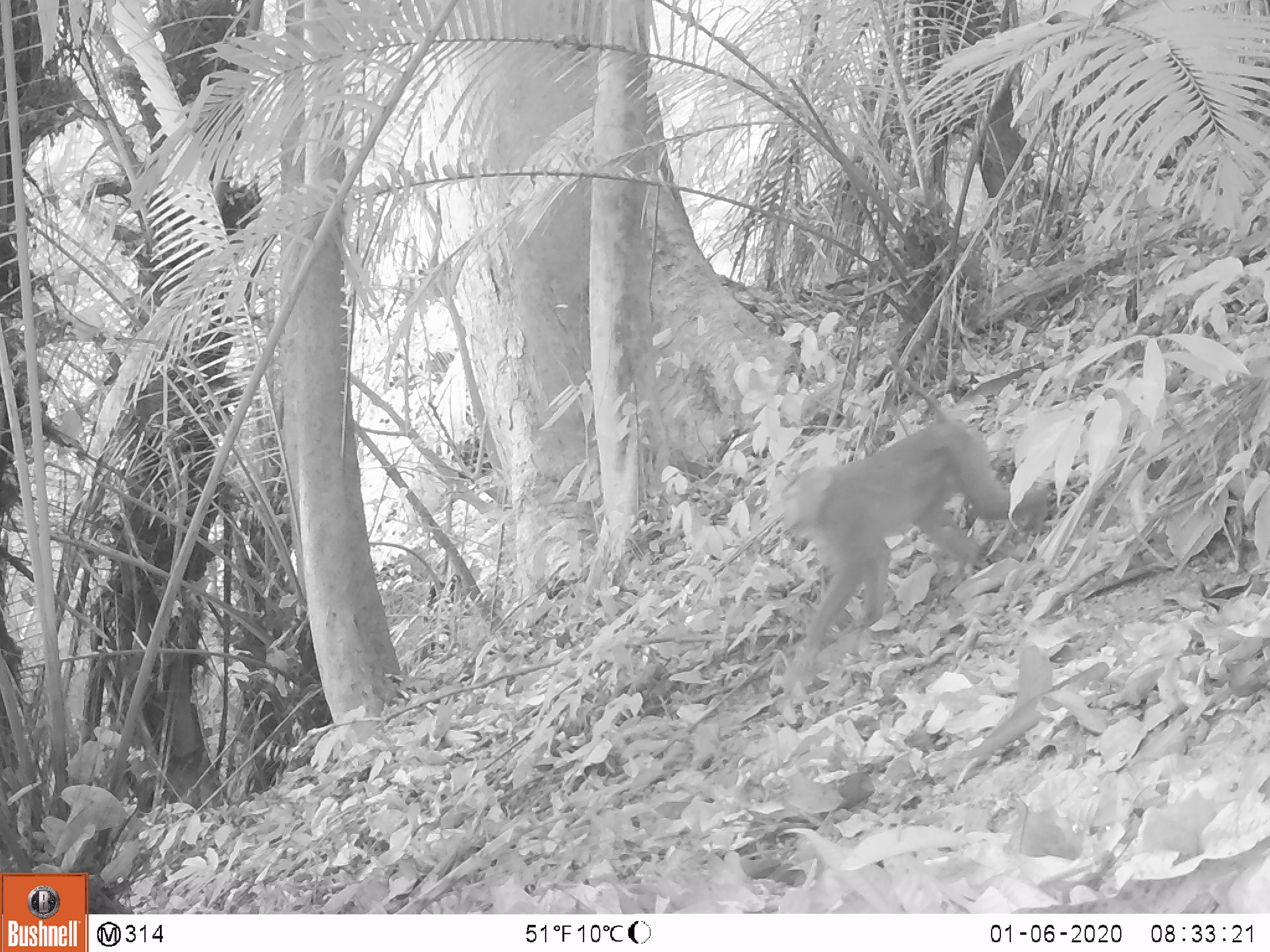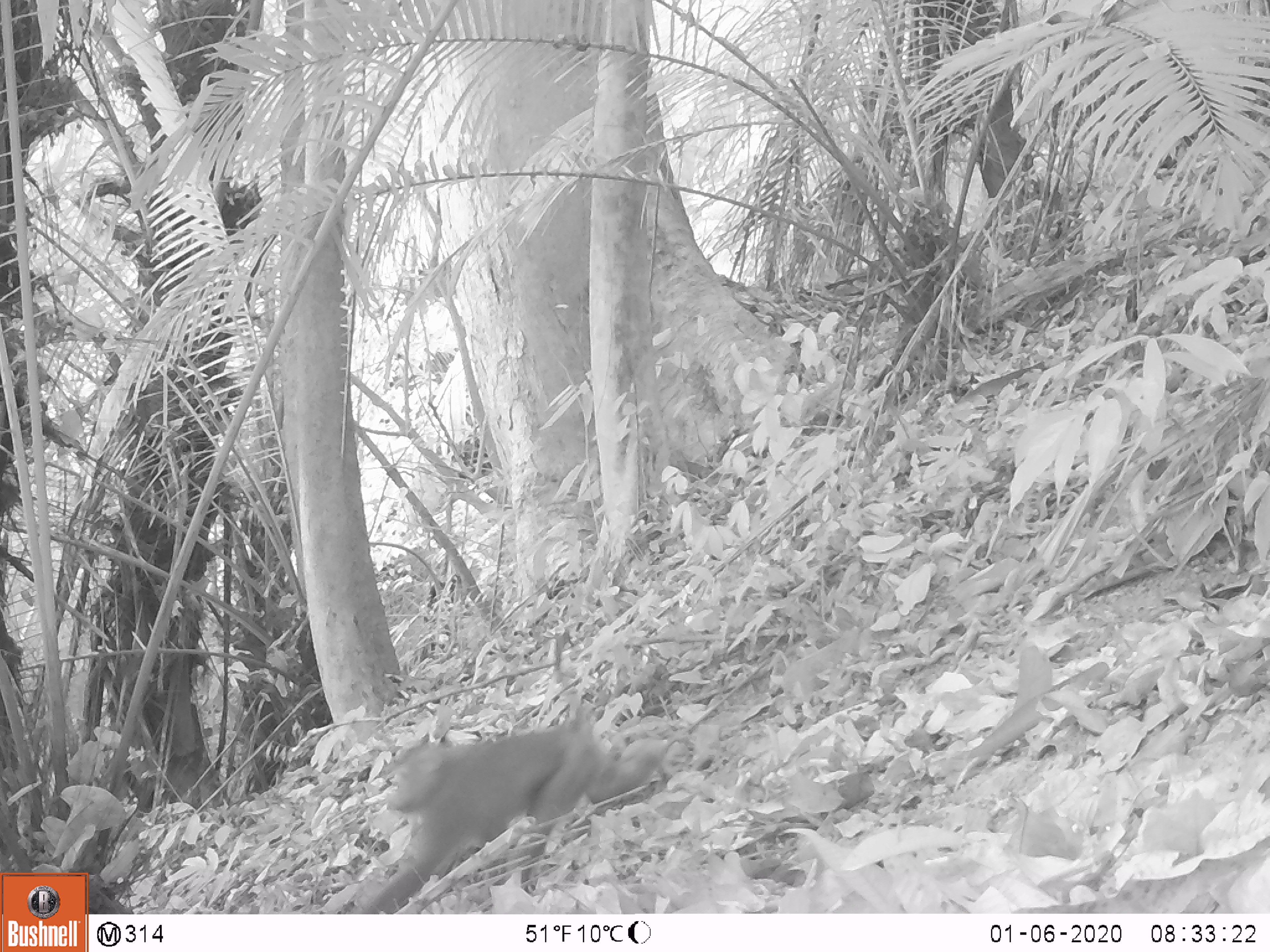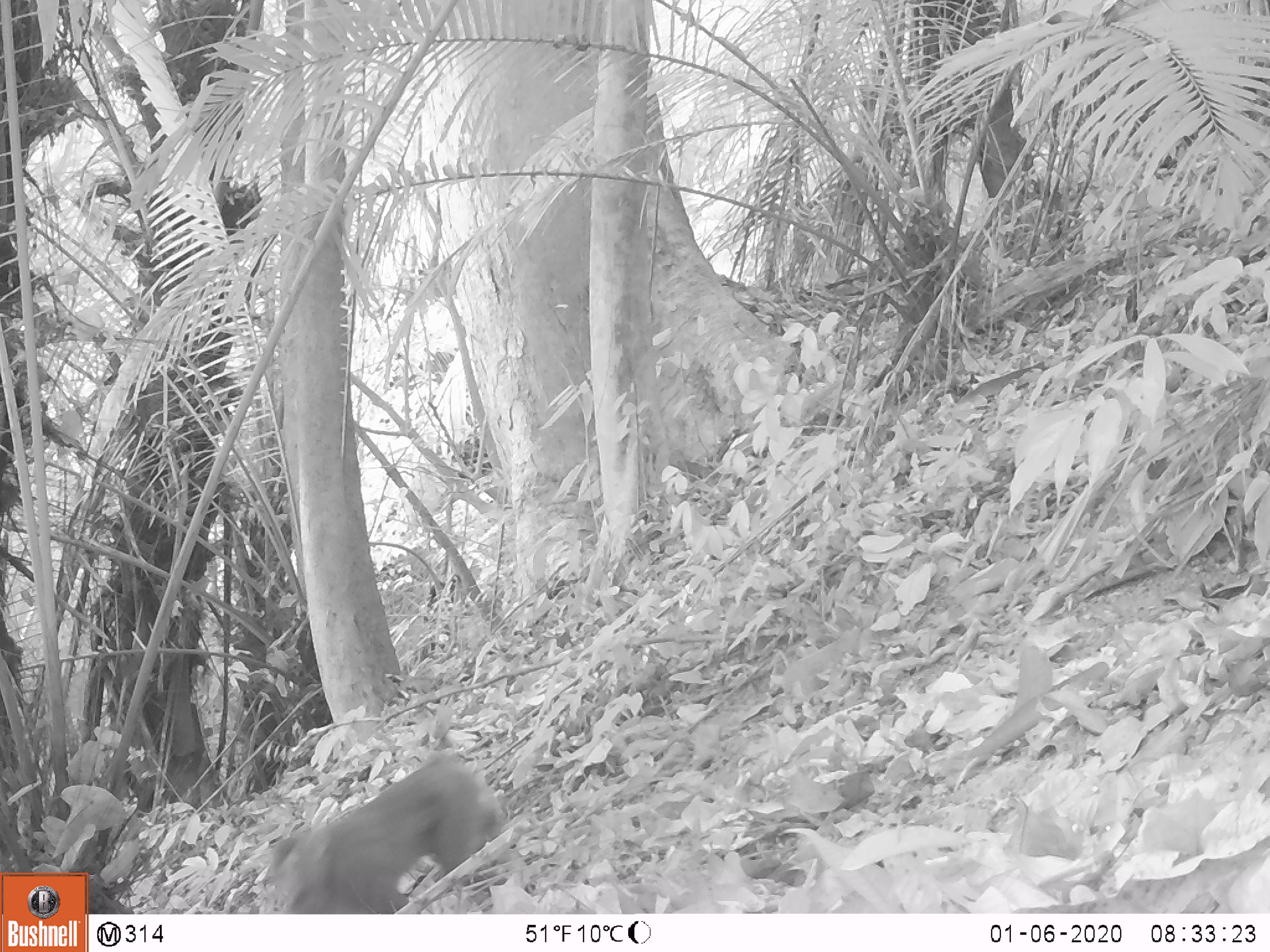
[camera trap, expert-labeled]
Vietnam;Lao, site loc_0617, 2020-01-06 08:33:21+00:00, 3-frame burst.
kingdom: Animalia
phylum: Chordata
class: Mammalia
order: Primates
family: Cercopithecidae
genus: Macaca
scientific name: Macaca nemestrina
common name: pig-tailed macaque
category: pig tailed macaque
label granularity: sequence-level